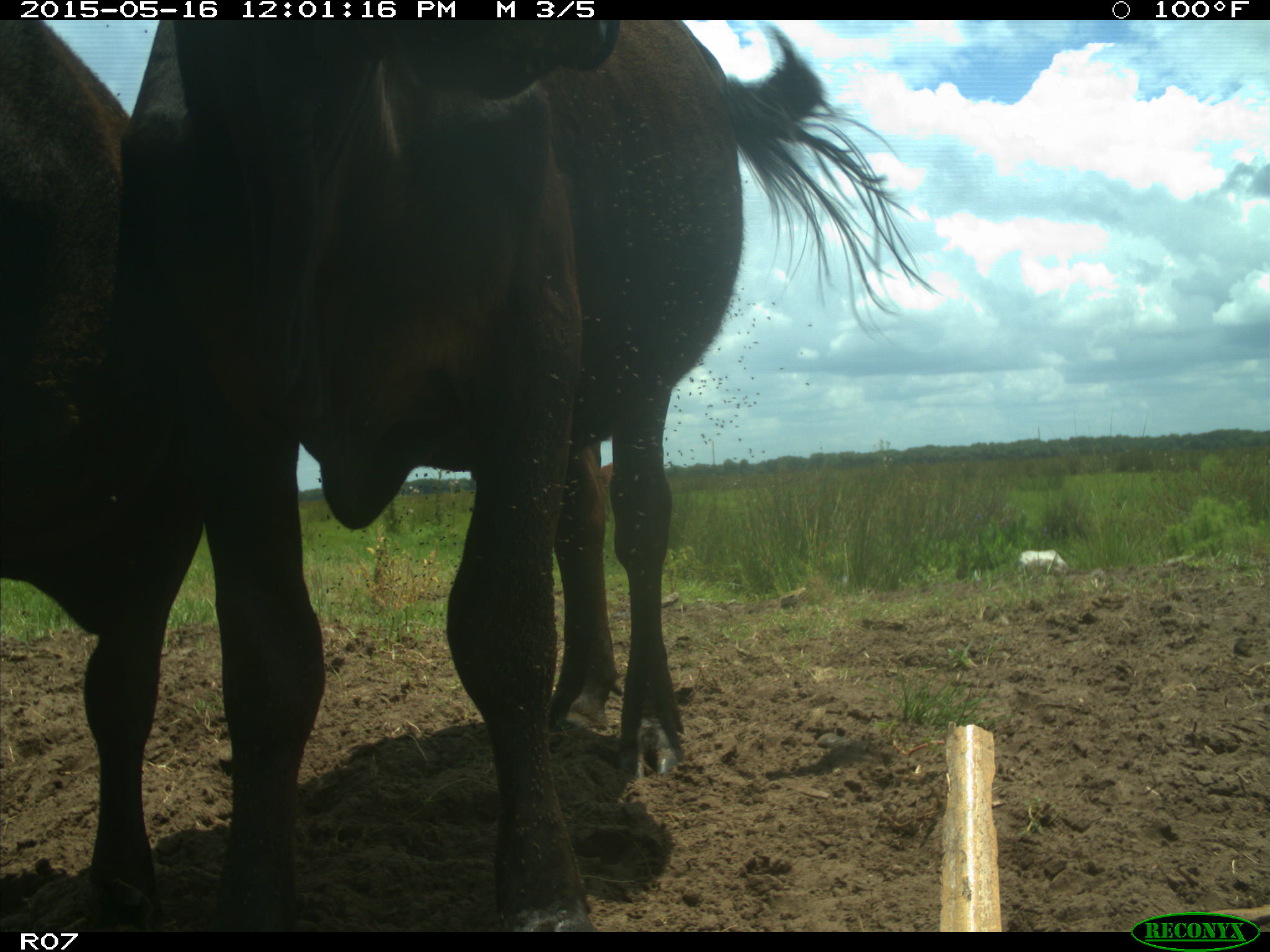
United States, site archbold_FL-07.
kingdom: Animalia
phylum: Chordata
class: Mammalia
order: Artiodactyla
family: Bovidae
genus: Bos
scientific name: Bos taurus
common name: domestic cow